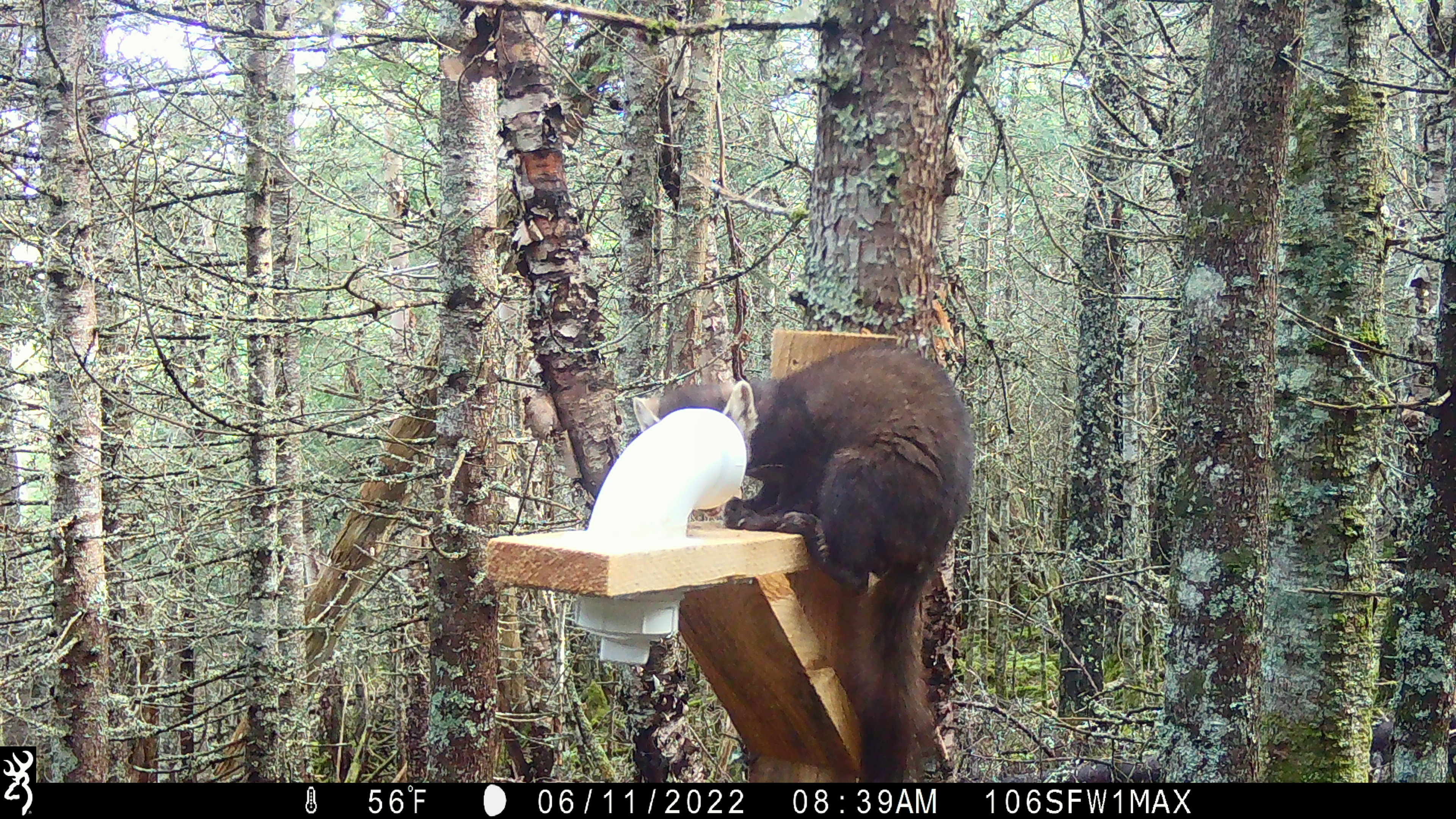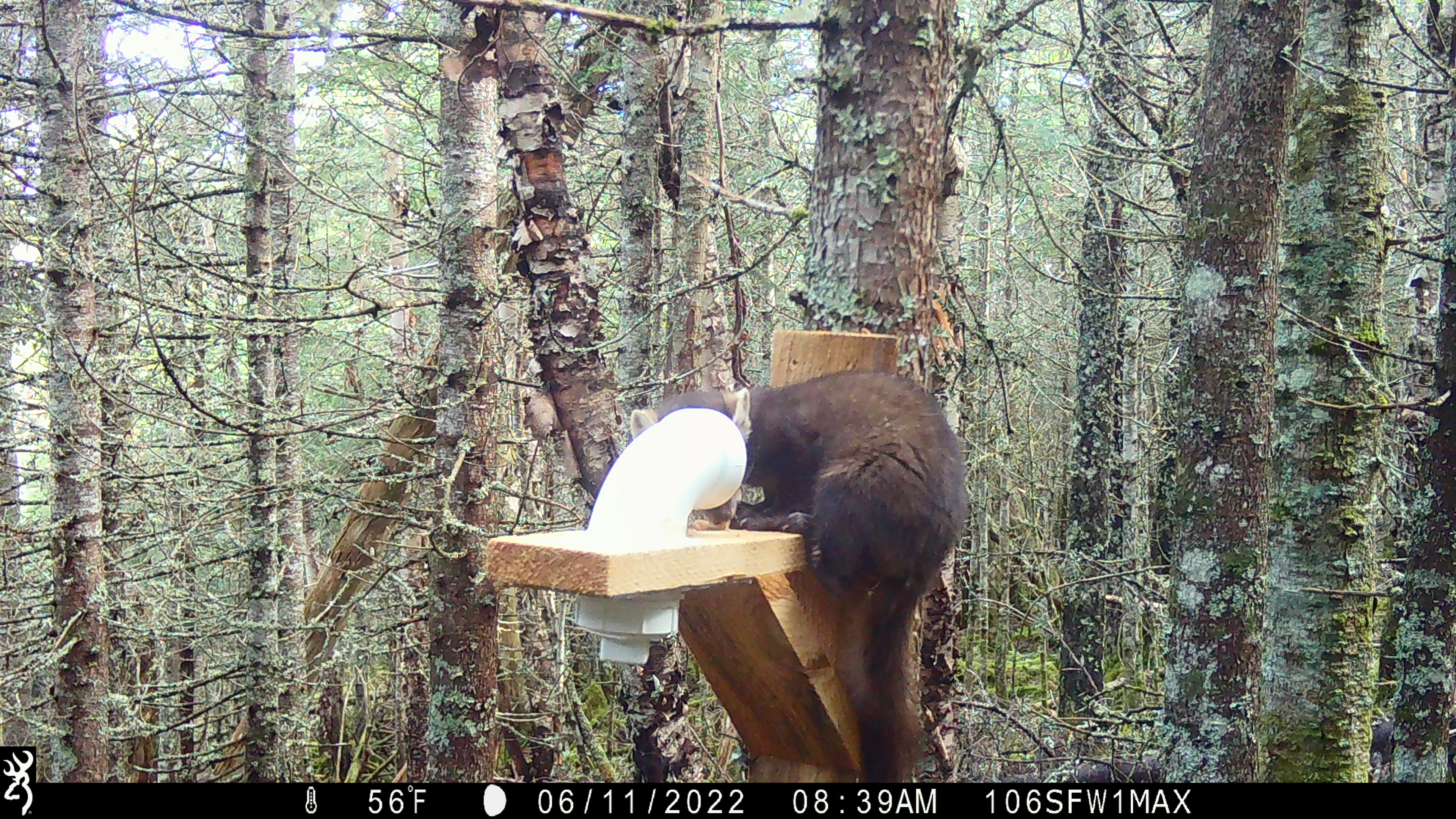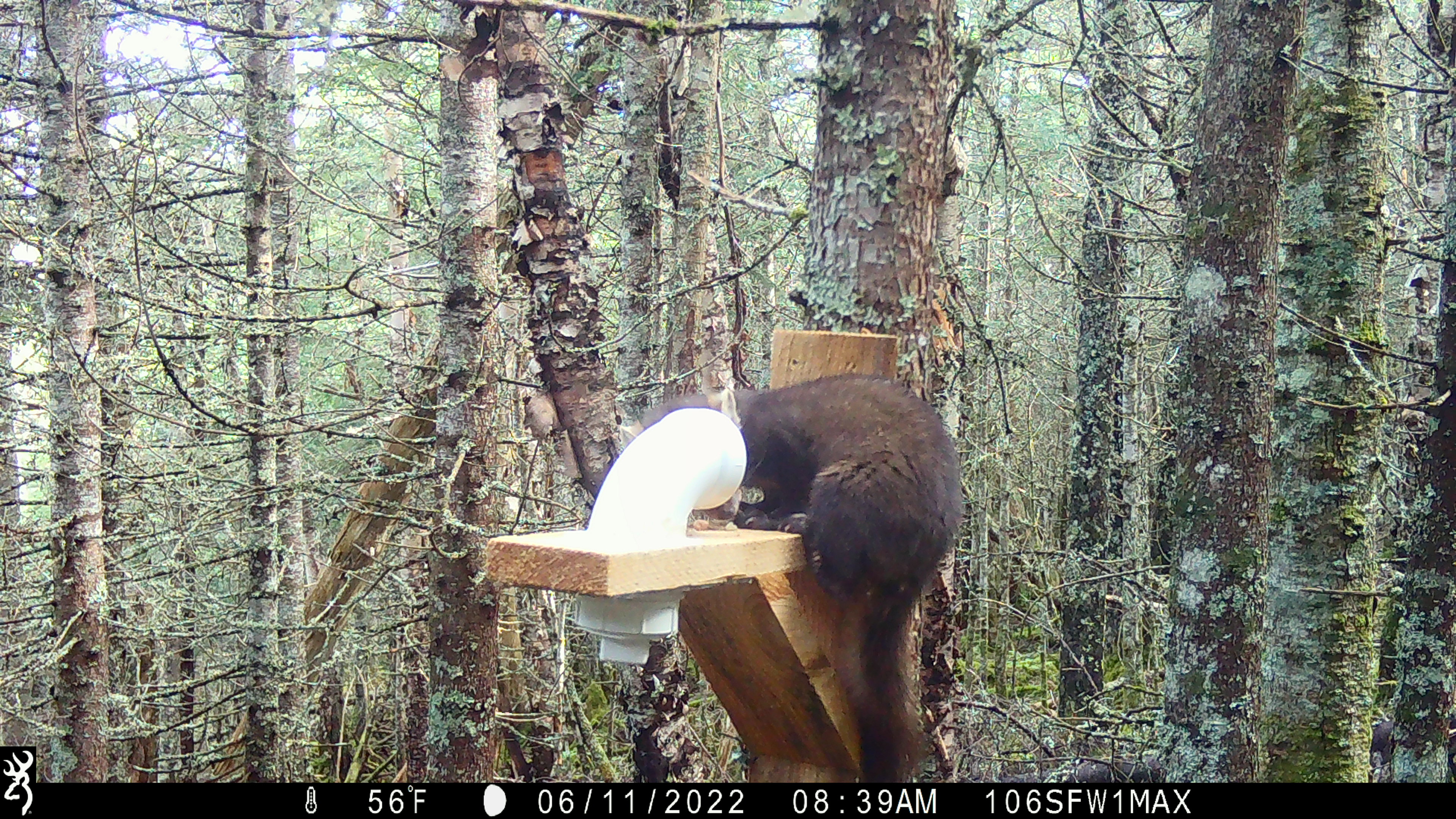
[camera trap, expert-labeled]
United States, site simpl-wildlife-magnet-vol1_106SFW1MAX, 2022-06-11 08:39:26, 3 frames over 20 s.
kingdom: Animalia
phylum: Chordata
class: Mammalia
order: Carnivora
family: Mustelidae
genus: Martes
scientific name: Martes americana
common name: american marten